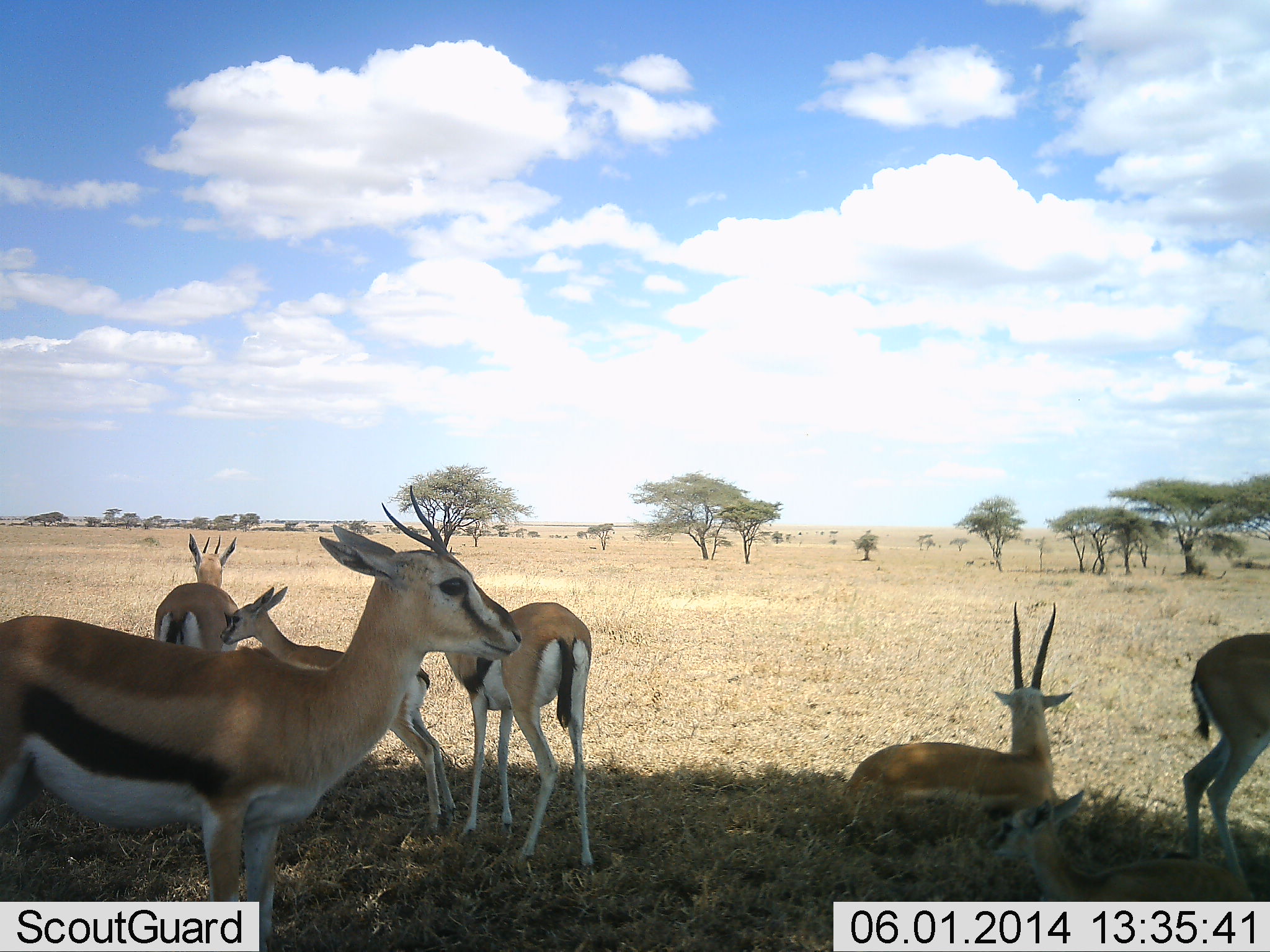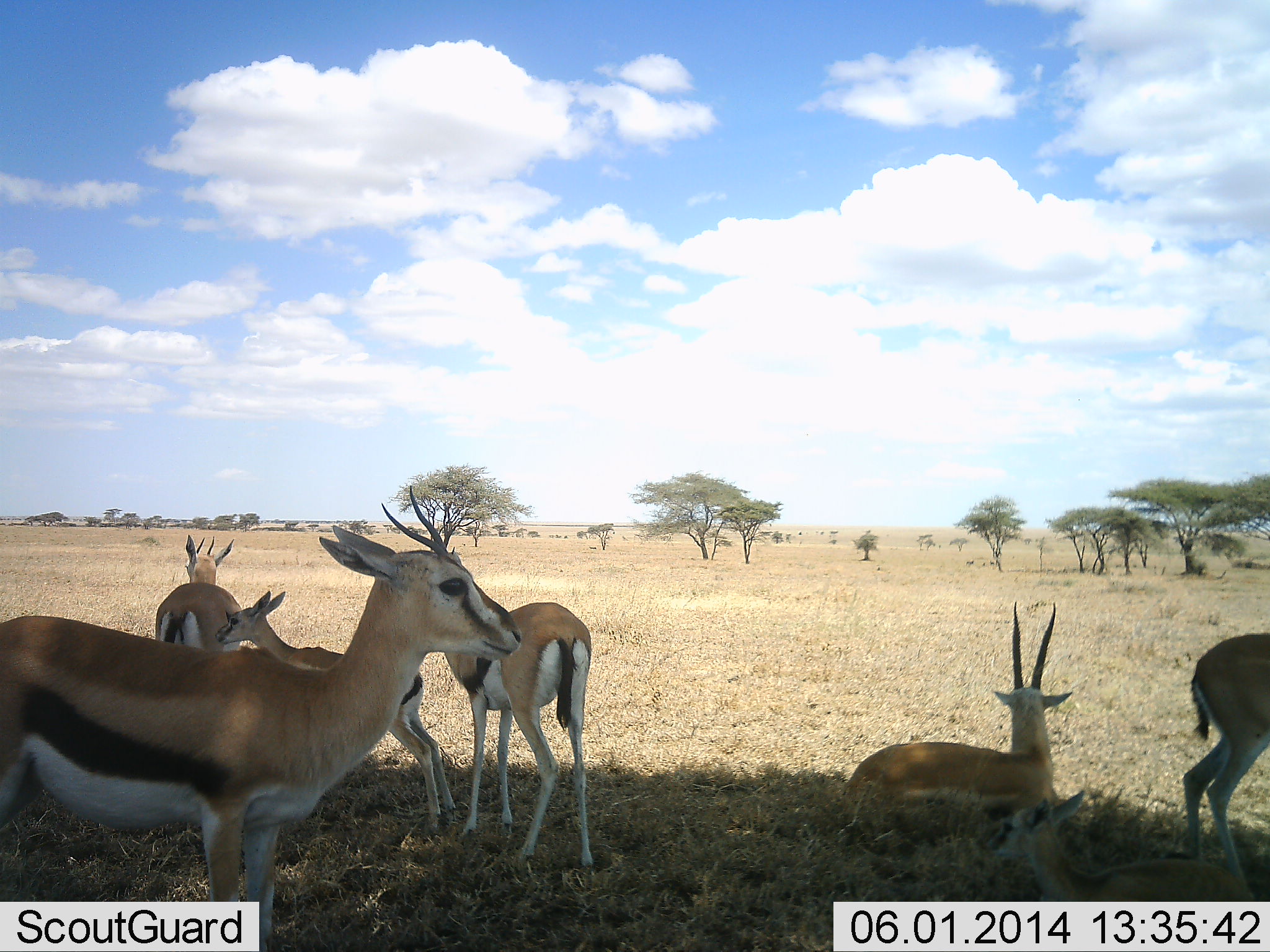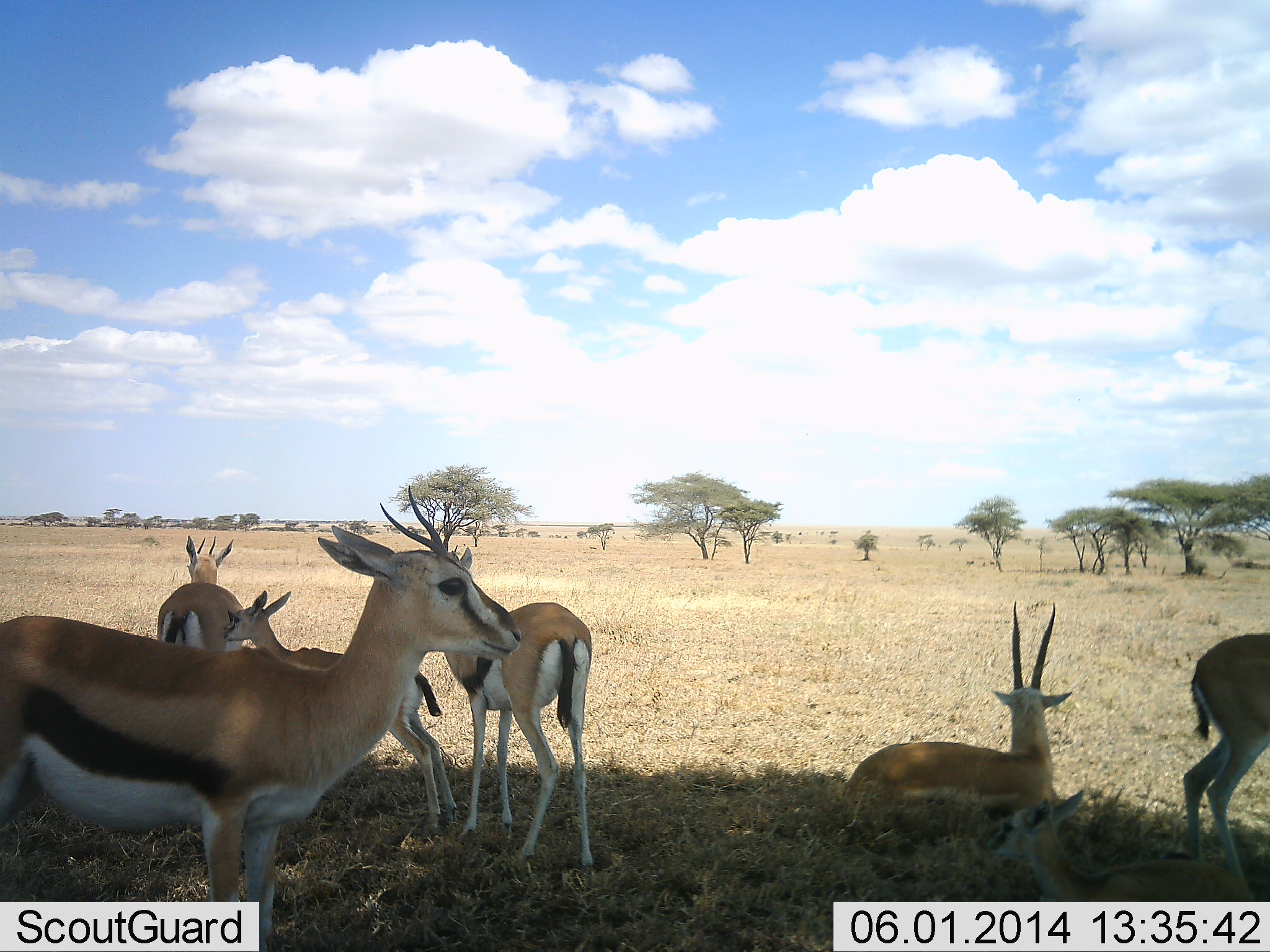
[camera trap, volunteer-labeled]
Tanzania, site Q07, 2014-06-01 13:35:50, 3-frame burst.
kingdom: Animalia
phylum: Chordata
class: Mammalia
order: Artiodactyla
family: Bovidae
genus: Eudorcas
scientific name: Eudorcas thomsonii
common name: thomson's gazelle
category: gazellethomsons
Gazellethomsons (thomson's gazelle) (Eudorcas thomsonii), count 6. Behavior (volunteer vote fractions): standing 90%, resting 90%, moving 0%, interacting 0%. Young present (vote fraction): 60%. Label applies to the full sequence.